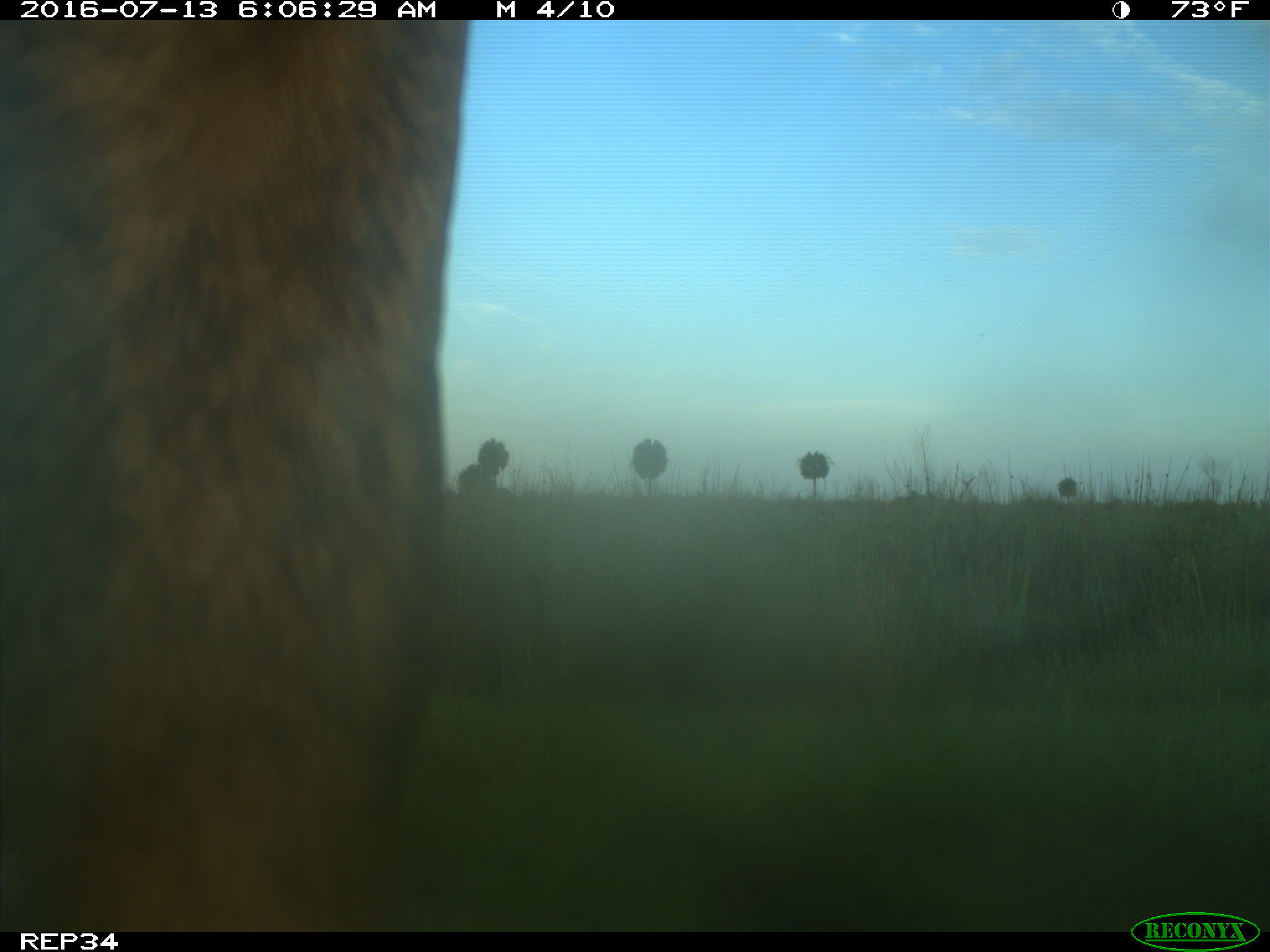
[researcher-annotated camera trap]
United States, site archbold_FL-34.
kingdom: Animalia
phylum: Chordata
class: Mammalia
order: Artiodactyla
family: Bovidae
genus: Bos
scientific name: Bos taurus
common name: domestic cow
Bos taurus (domestic cow).